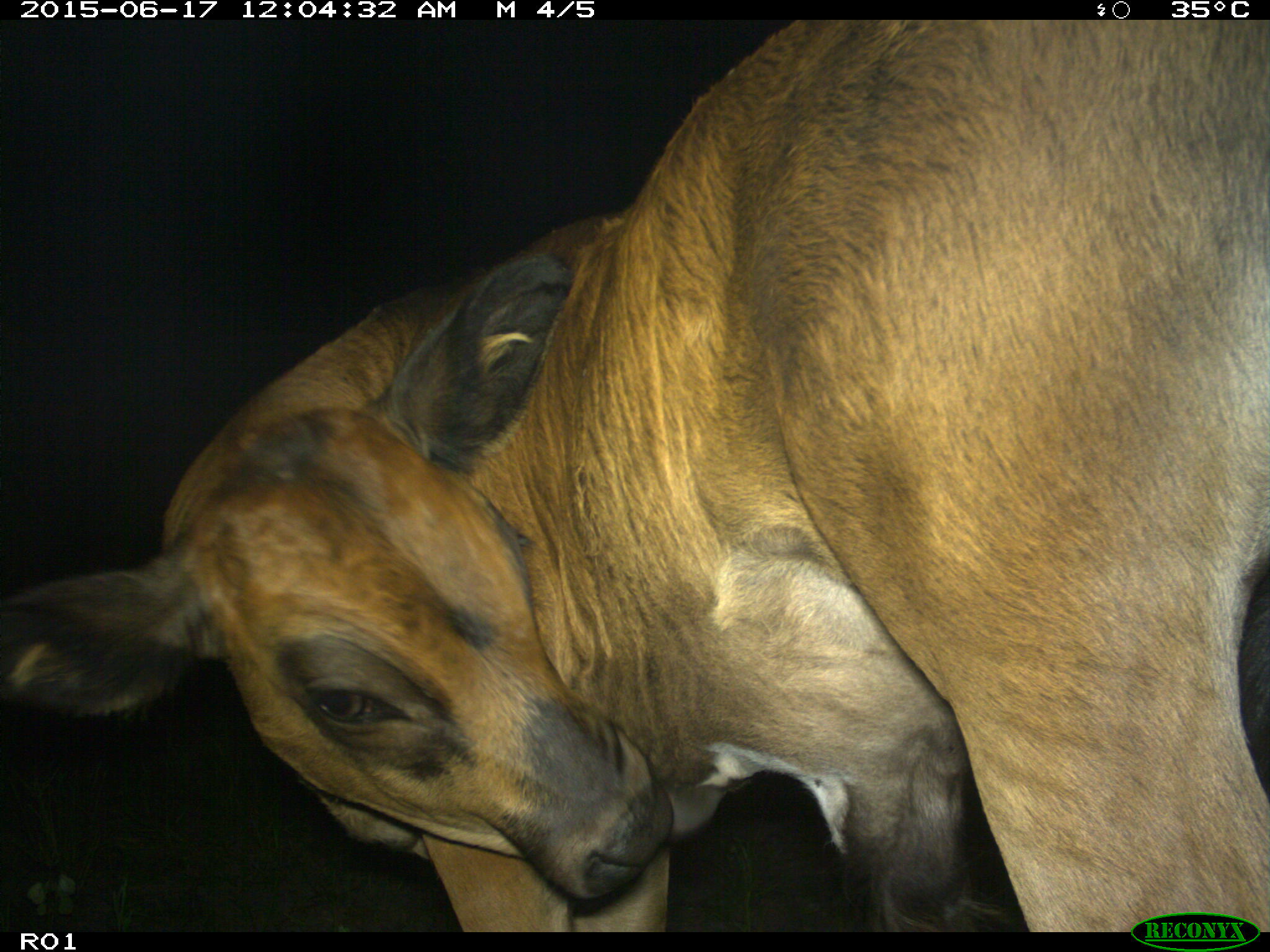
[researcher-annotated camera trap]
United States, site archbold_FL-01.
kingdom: Animalia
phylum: Chordata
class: Mammalia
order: Artiodactyla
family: Bovidae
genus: Bos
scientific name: Bos taurus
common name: domestic cow